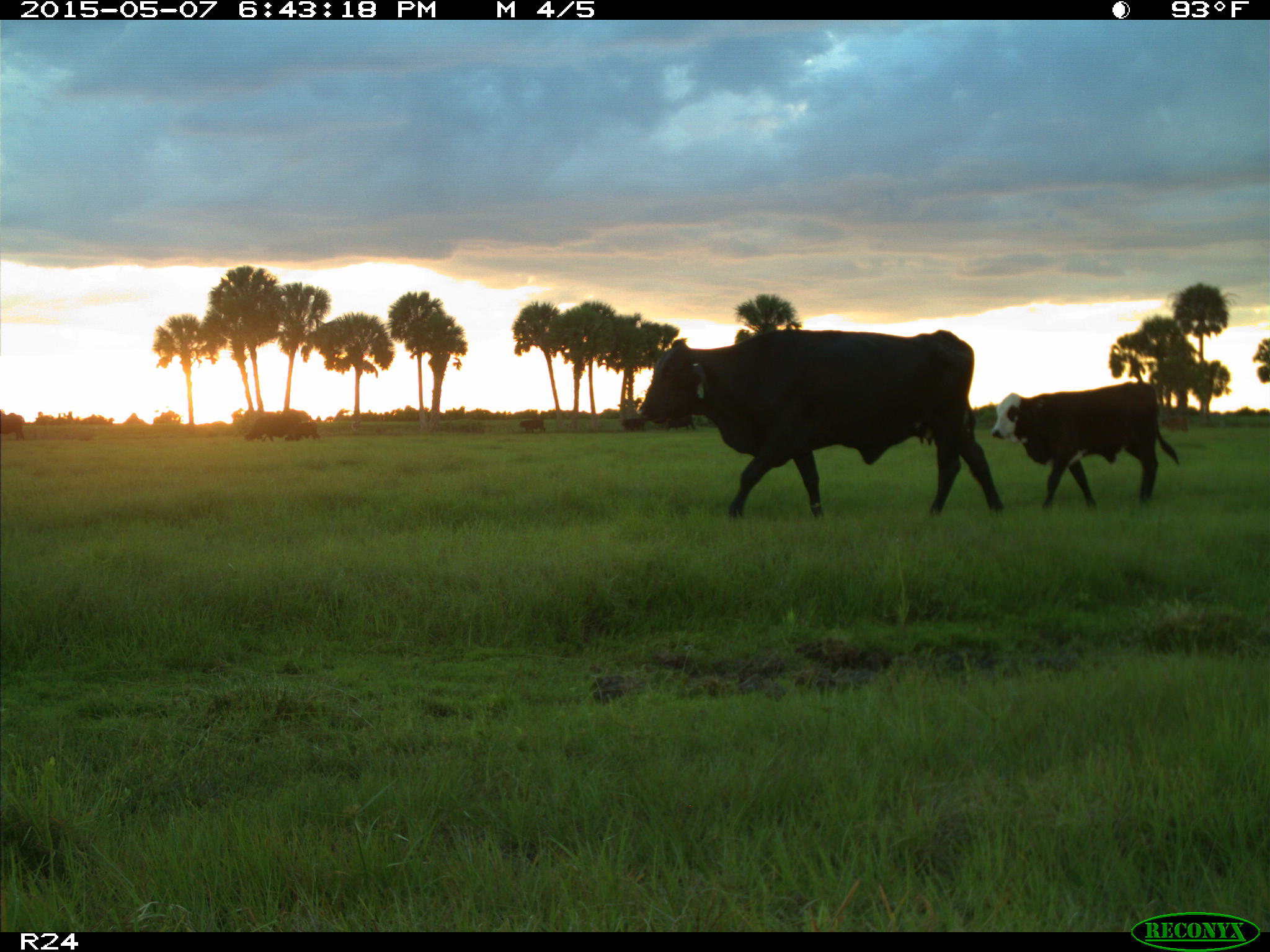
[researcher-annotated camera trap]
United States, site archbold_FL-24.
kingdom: Animalia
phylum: Chordata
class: Mammalia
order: Artiodactyla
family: Bovidae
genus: Bos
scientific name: Bos taurus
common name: domestic cow